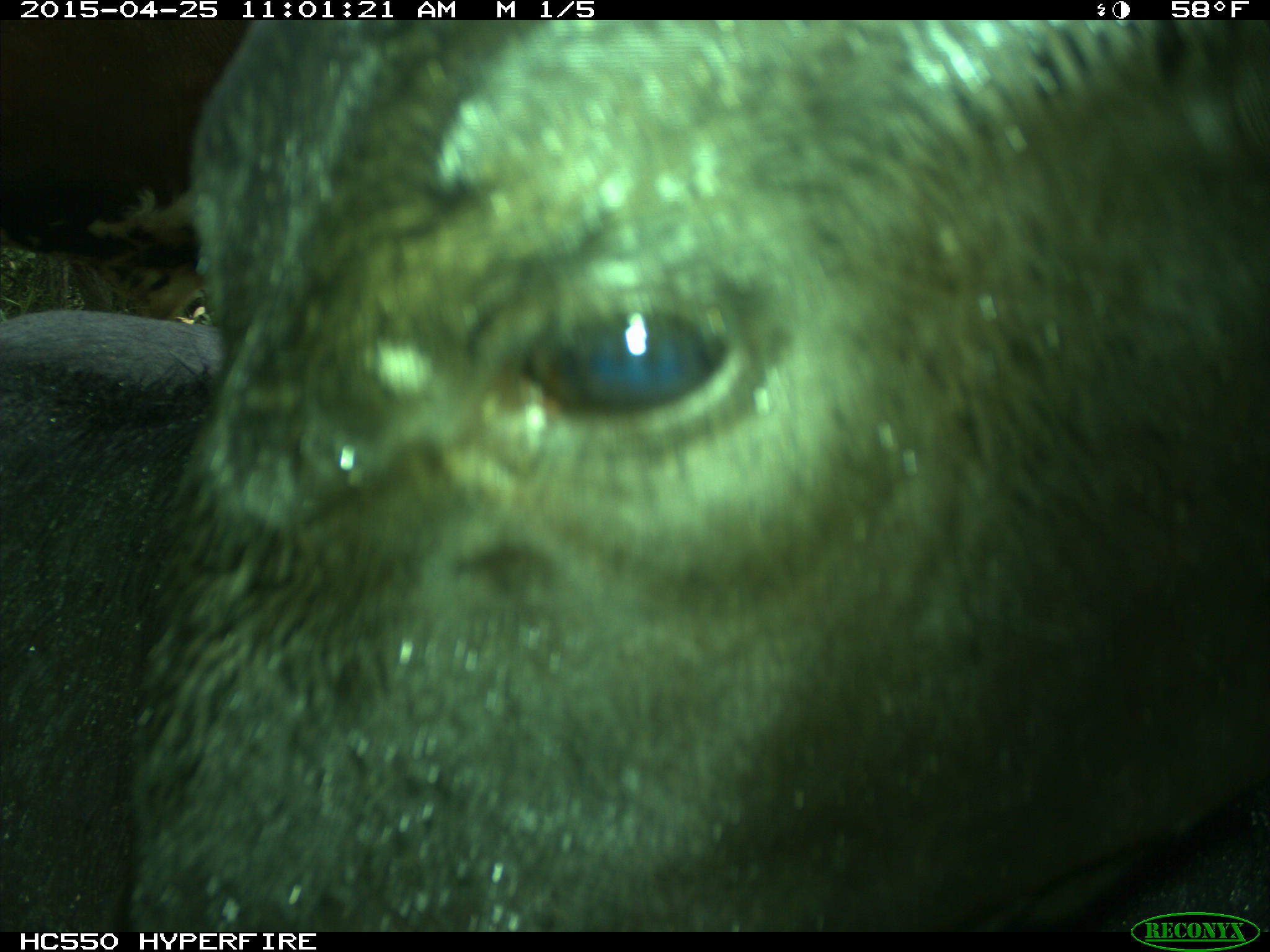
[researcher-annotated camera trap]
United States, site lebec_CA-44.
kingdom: Animalia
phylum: Chordata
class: Mammalia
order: Artiodactyla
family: Suidae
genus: Sus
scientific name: Sus scrofa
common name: wild boar